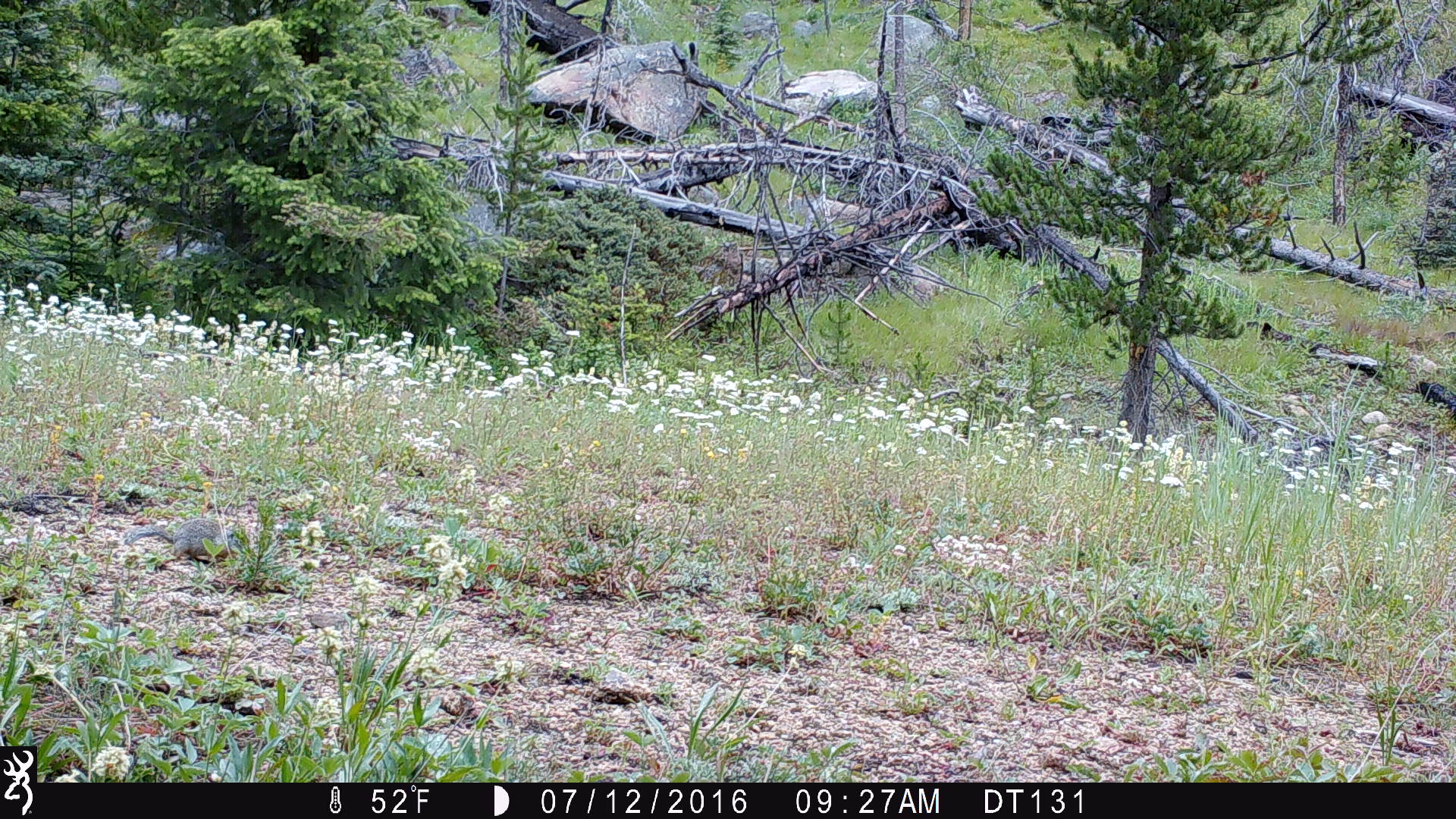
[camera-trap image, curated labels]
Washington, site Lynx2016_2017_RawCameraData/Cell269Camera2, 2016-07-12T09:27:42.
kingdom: Animalia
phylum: Chordata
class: Mammalia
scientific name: Mammalia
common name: small mammal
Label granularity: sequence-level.